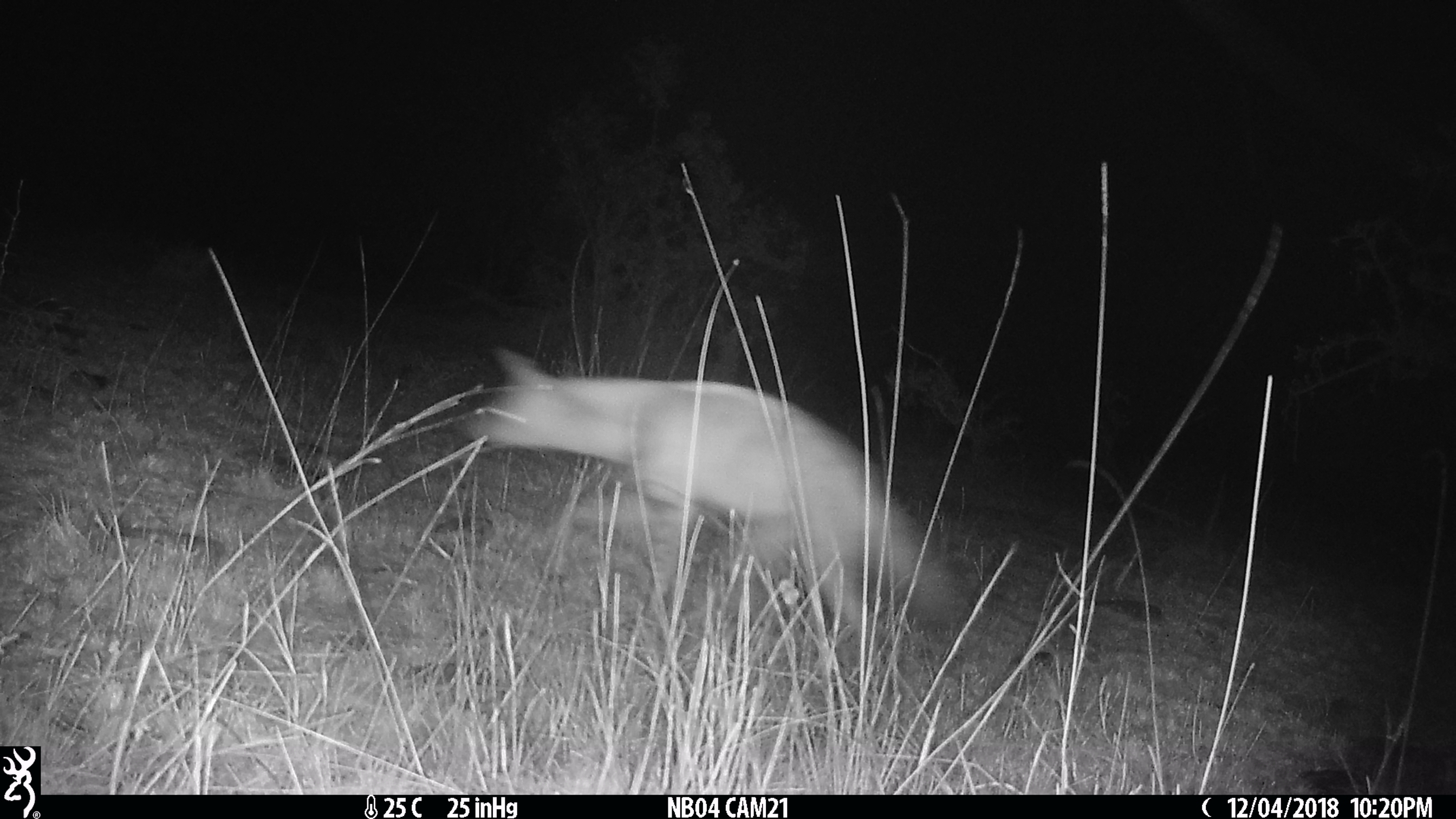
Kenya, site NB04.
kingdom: Animalia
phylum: Chordata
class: Mammalia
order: Carnivora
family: Hyaenidae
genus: Proteles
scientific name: Proteles cristatus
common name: aardwolf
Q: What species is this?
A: Aardwolf (Proteles cristatus).